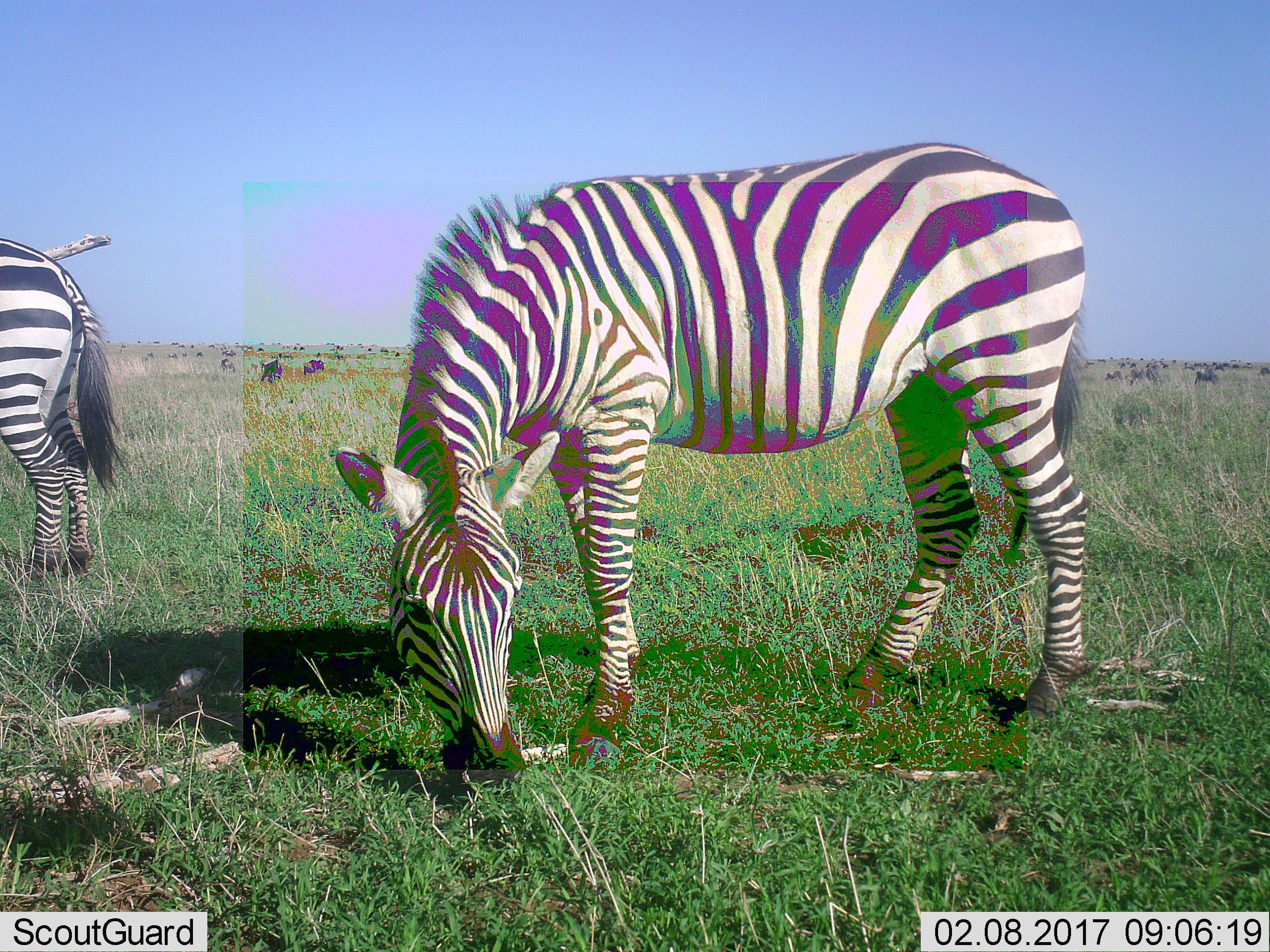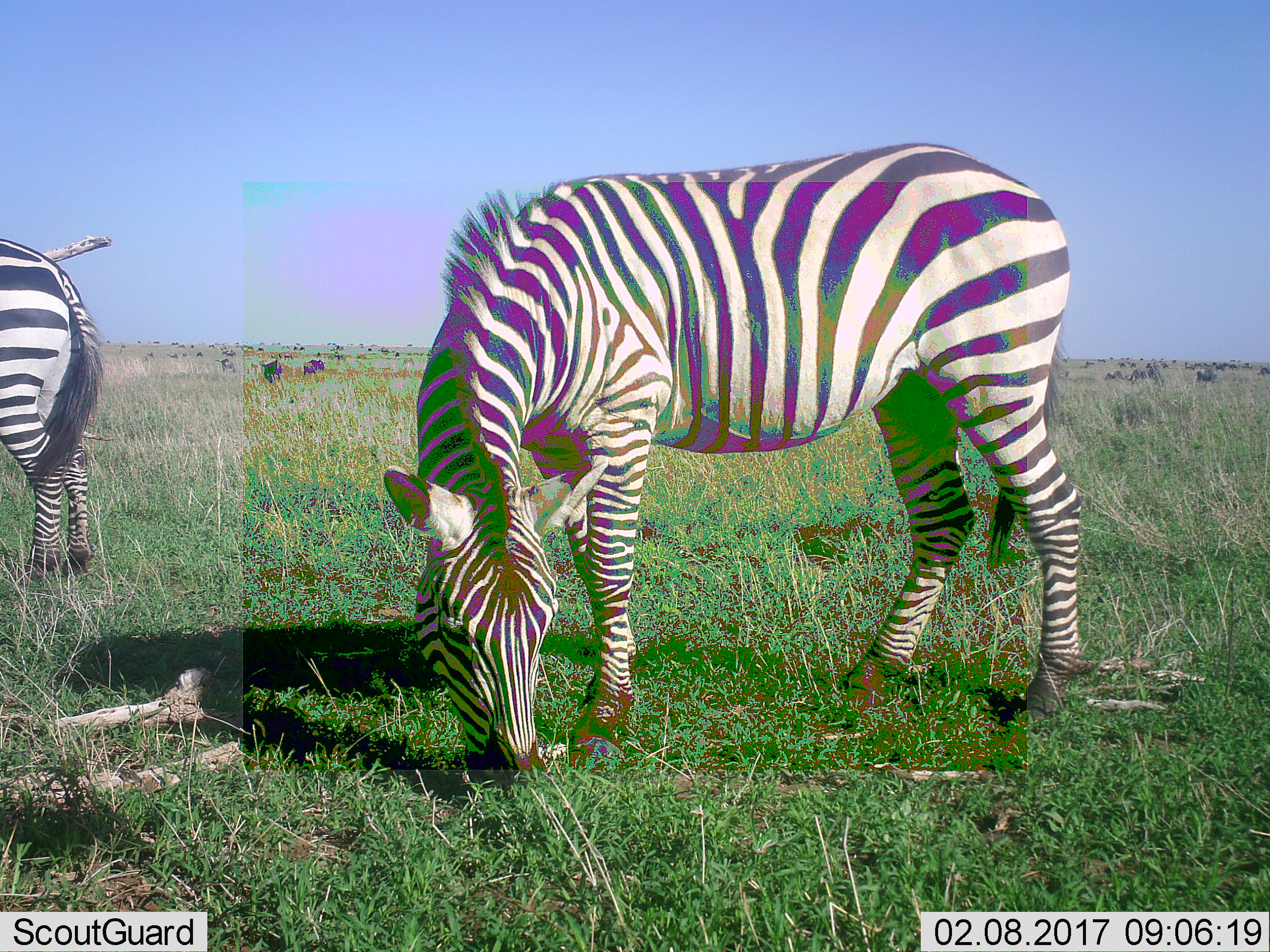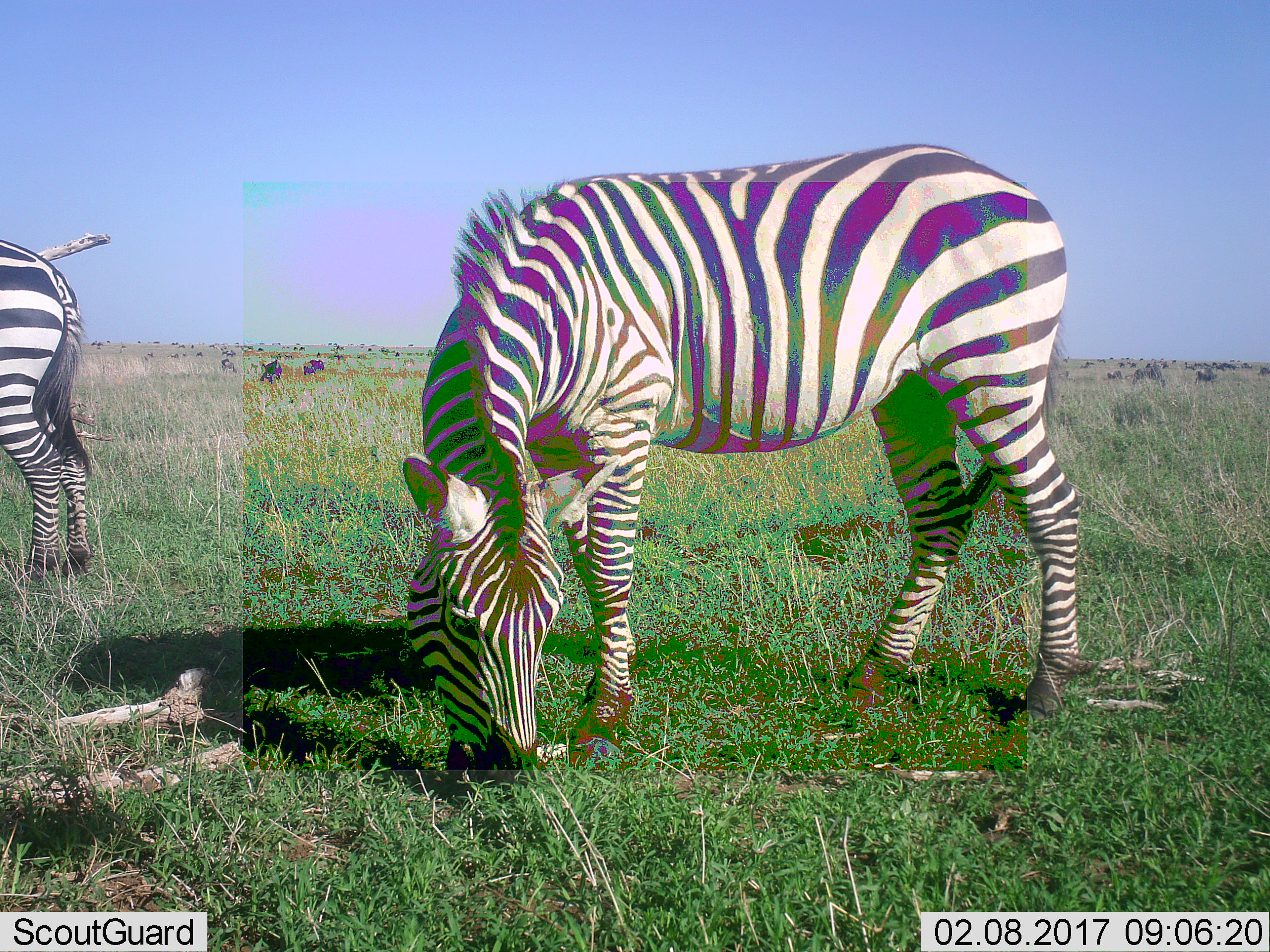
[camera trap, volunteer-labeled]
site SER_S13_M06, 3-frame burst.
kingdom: Animalia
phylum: Chordata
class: Mammalia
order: Perissodactyla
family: Equidae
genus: Equus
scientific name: Equus quagga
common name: plains zebra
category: zebraplains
Zebraplains (plains zebra) (Equus quagga), count 2. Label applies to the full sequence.